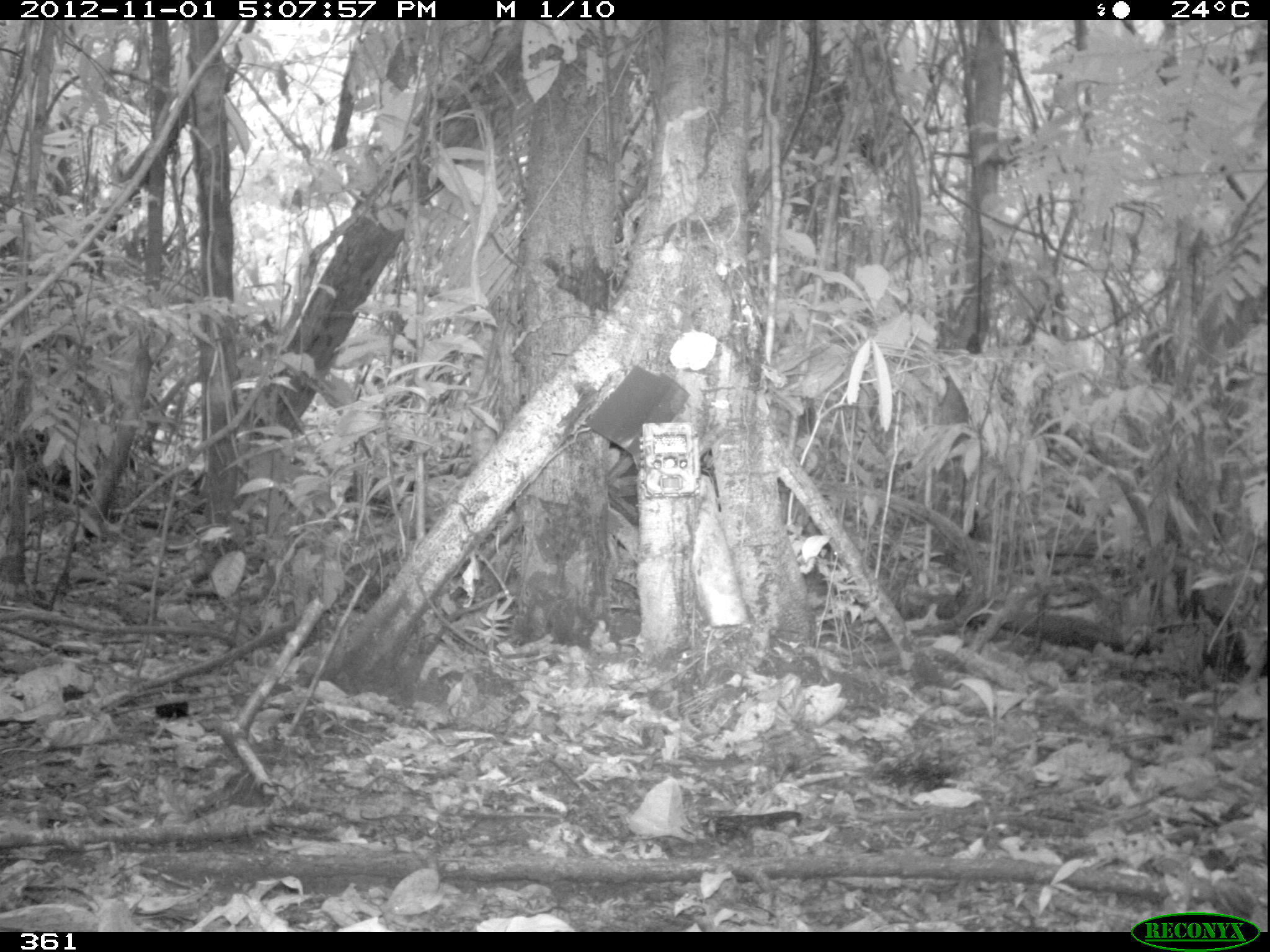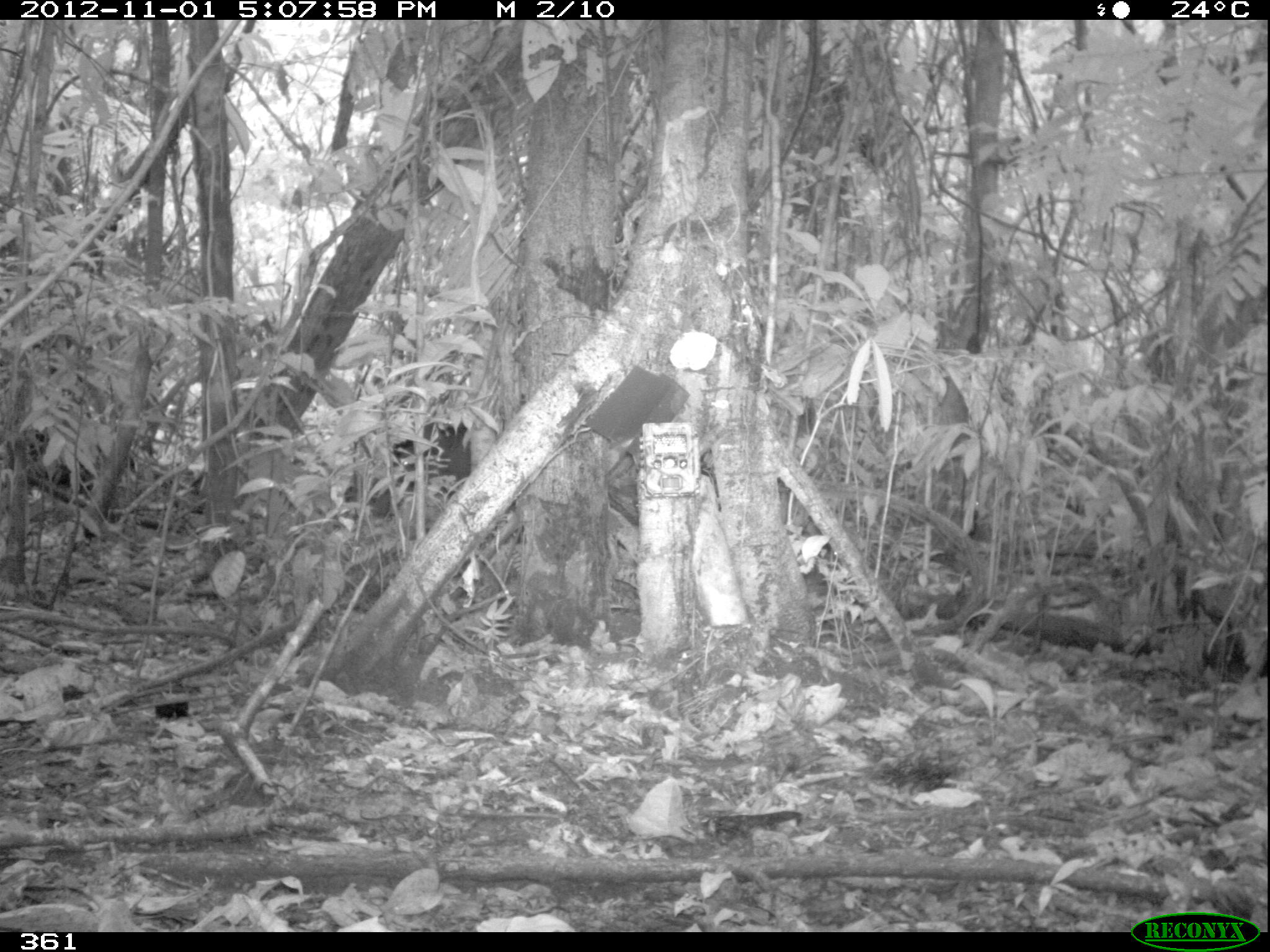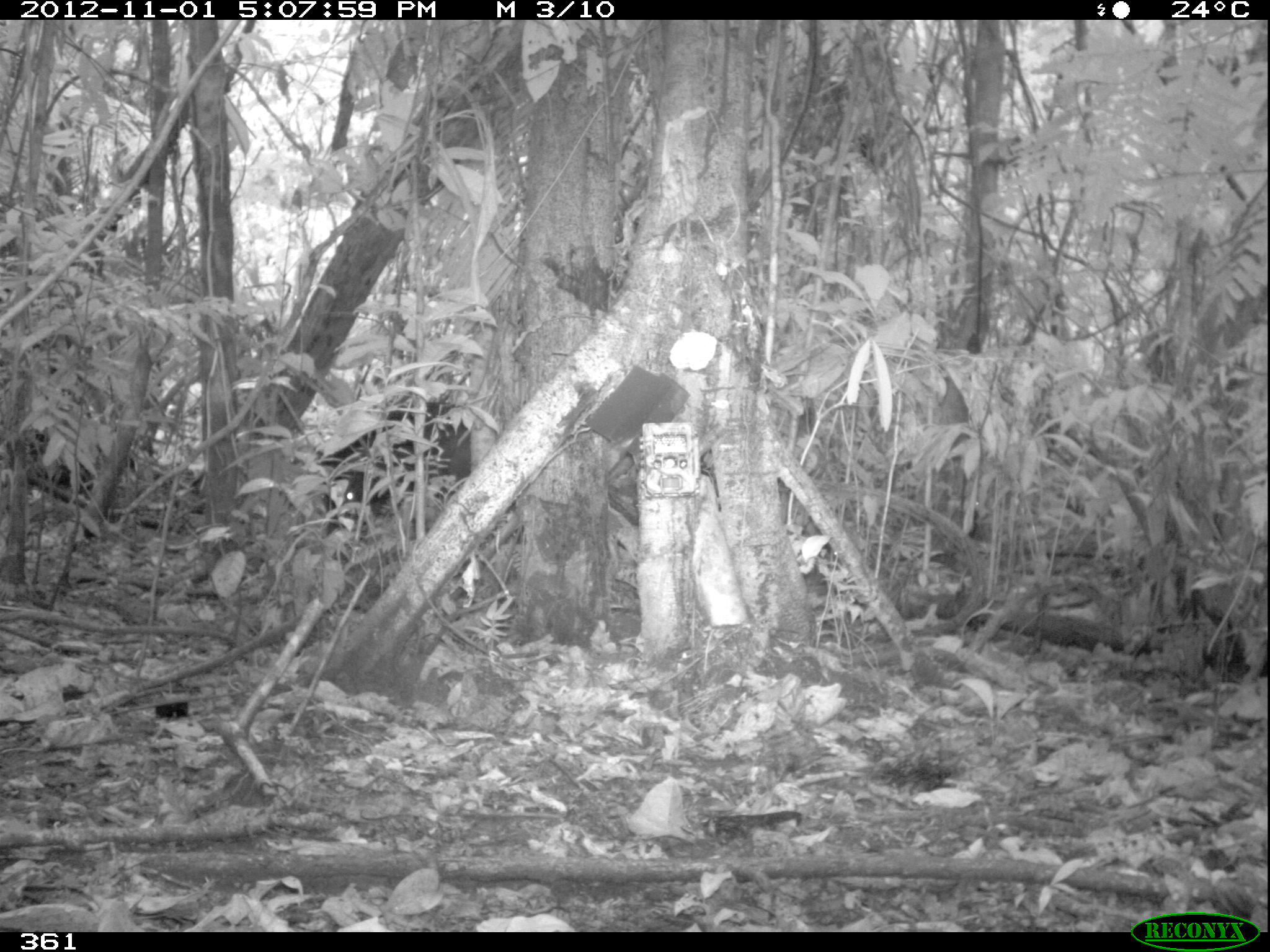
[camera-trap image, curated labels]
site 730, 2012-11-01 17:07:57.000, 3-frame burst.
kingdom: Animalia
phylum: Chordata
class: Mammalia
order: Artiodactyla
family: Tayassuidae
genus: Tayassu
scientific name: Tayassu pecari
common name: white-lipped peccary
Tayassu pecari (white-lipped peccary).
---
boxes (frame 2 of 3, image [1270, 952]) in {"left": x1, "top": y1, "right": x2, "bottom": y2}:
tayassu pecari: {"left": 4, "top": 418, "right": 111, "bottom": 540}; {"left": 386, "top": 416, "right": 472, "bottom": 496}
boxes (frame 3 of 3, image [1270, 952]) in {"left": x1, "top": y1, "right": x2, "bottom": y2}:
tayassu pecari: {"left": 303, "top": 399, "right": 471, "bottom": 541}